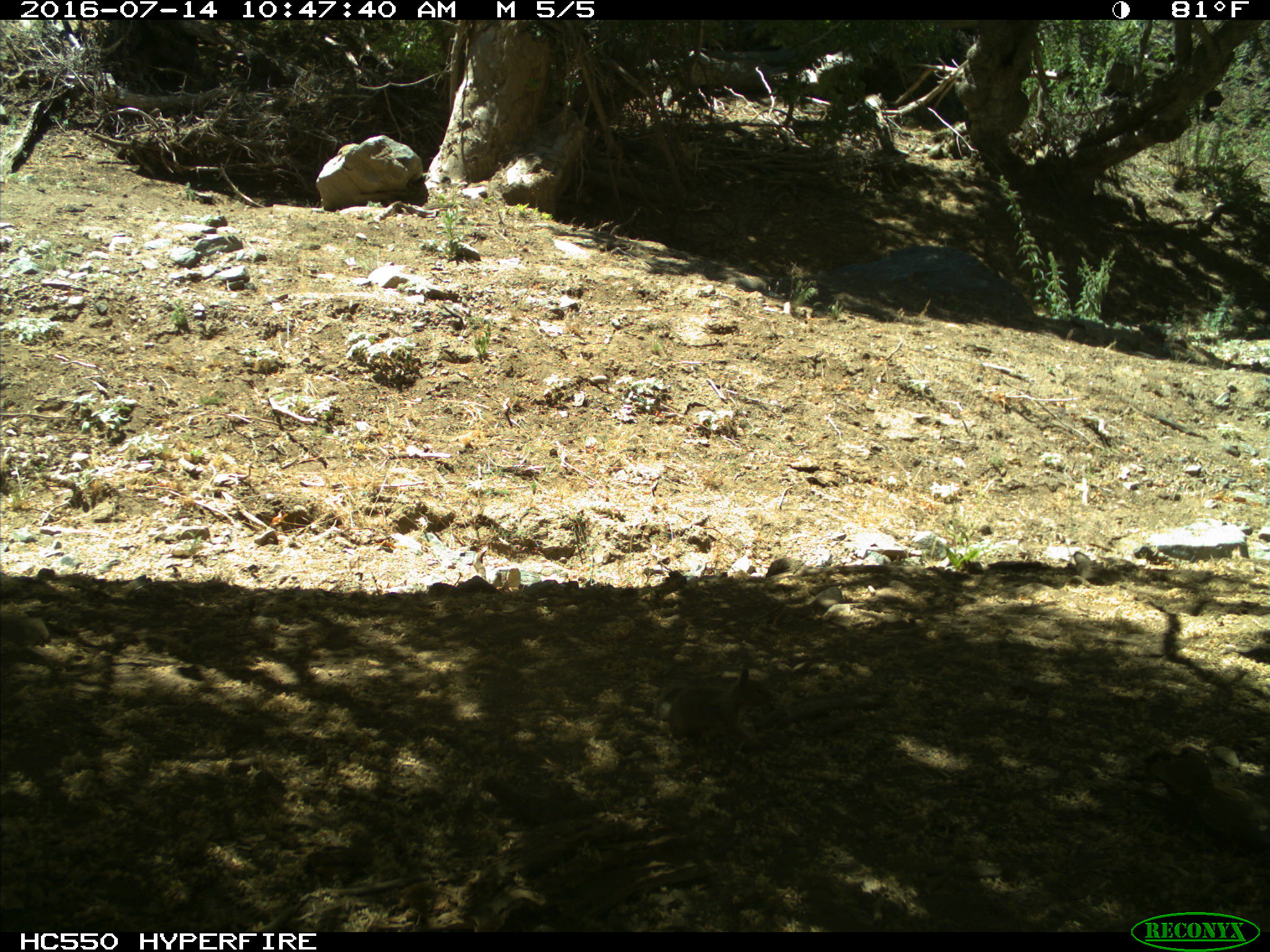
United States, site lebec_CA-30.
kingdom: Animalia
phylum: Chordata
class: Mammalia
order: Rodentia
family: Sciuridae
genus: Otospermophilus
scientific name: Otospermophilus beecheyi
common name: california ground squirrel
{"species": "Otospermophilus beecheyi (california ground squirrel)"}